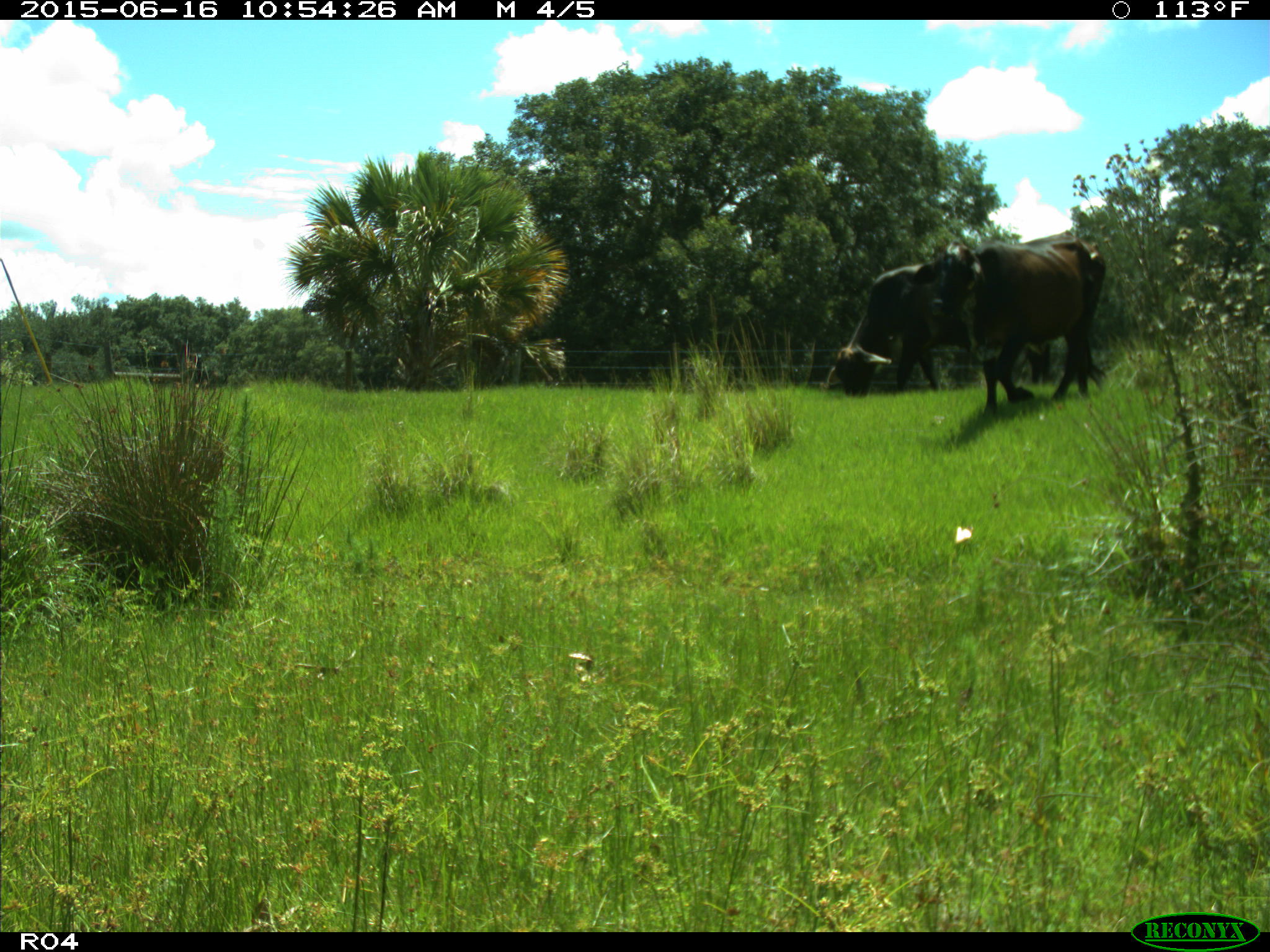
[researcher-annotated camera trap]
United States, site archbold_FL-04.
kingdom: Animalia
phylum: Chordata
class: Mammalia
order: Artiodactyla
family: Bovidae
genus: Bos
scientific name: Bos taurus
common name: domestic cow